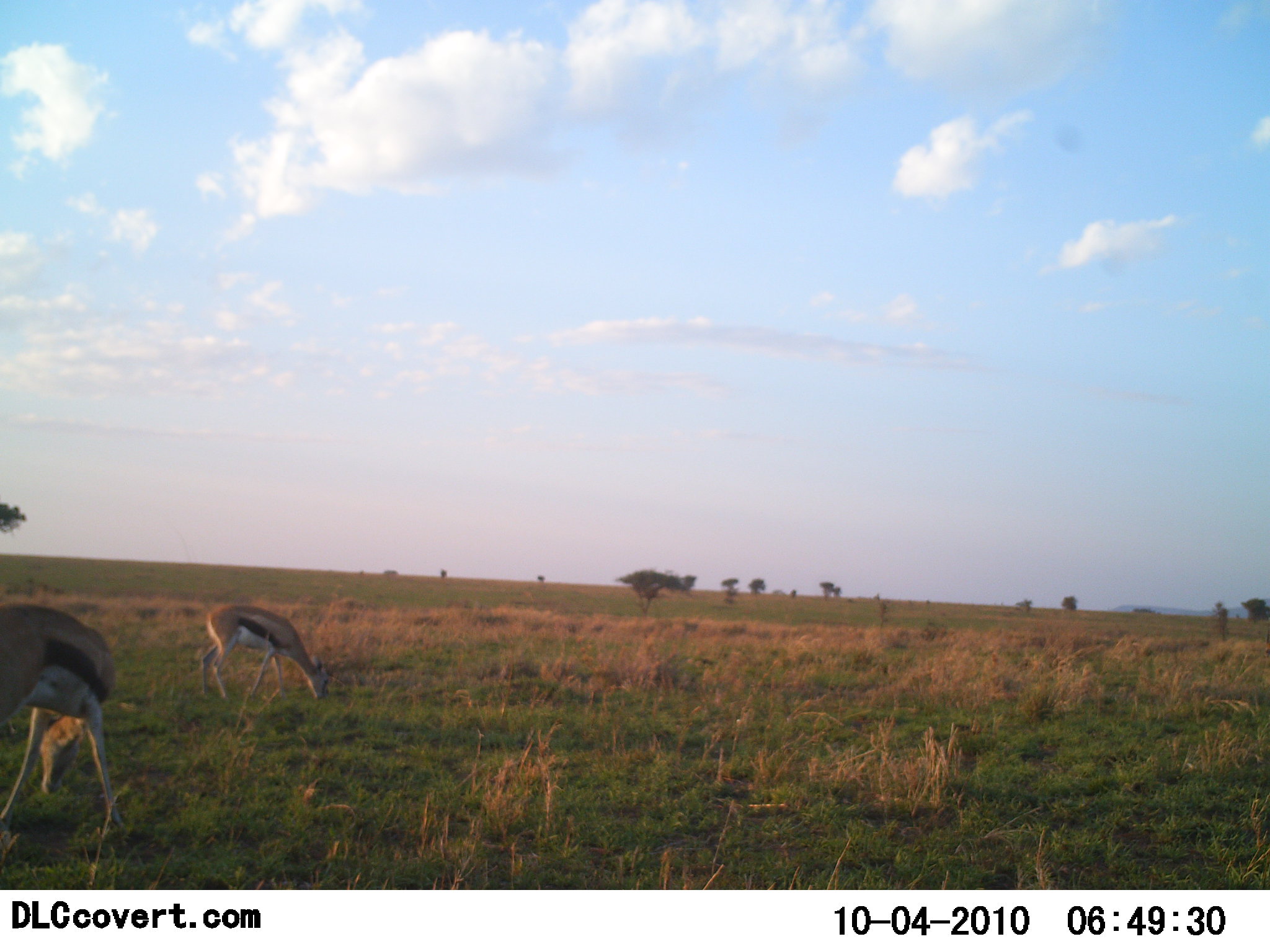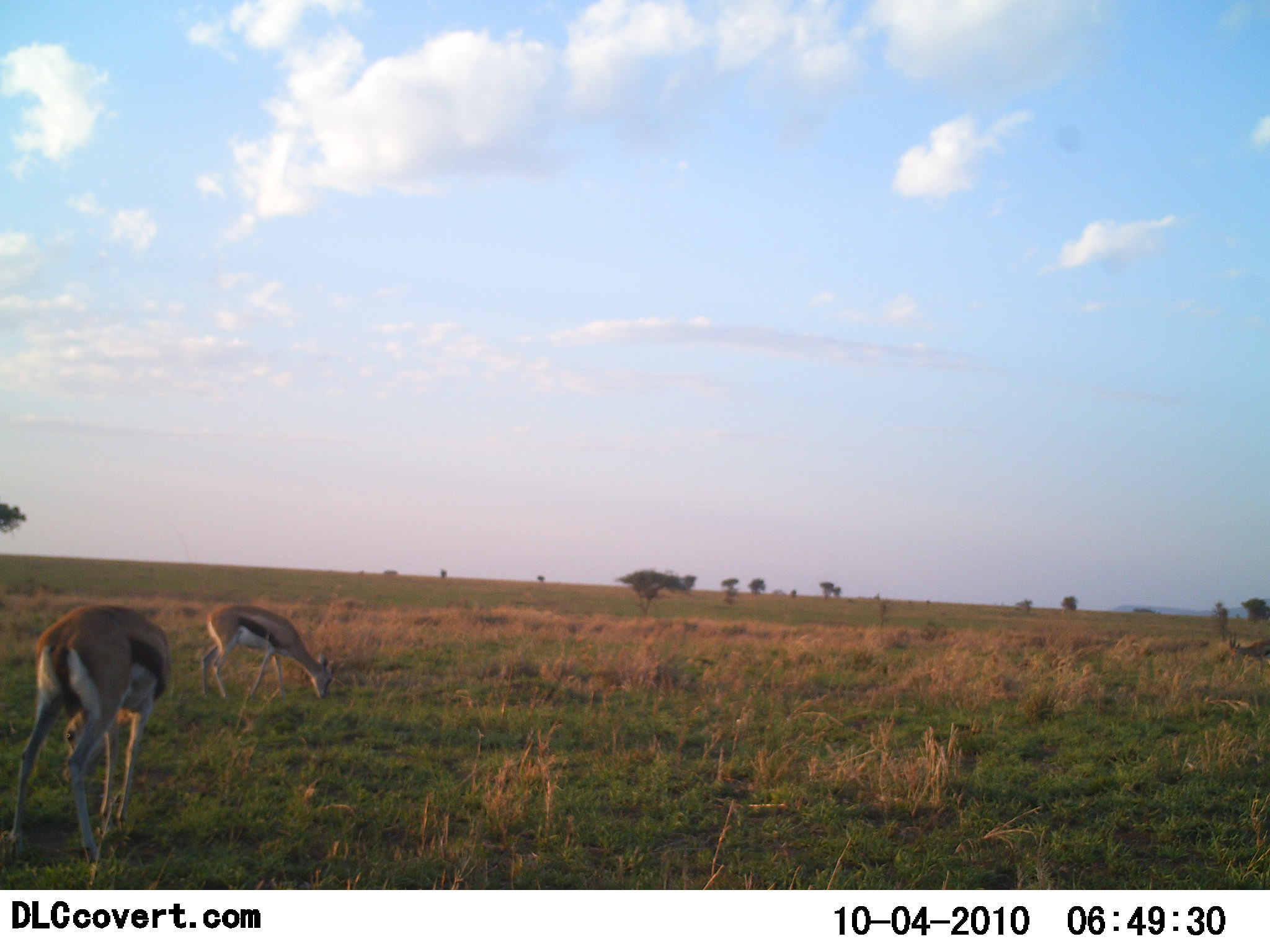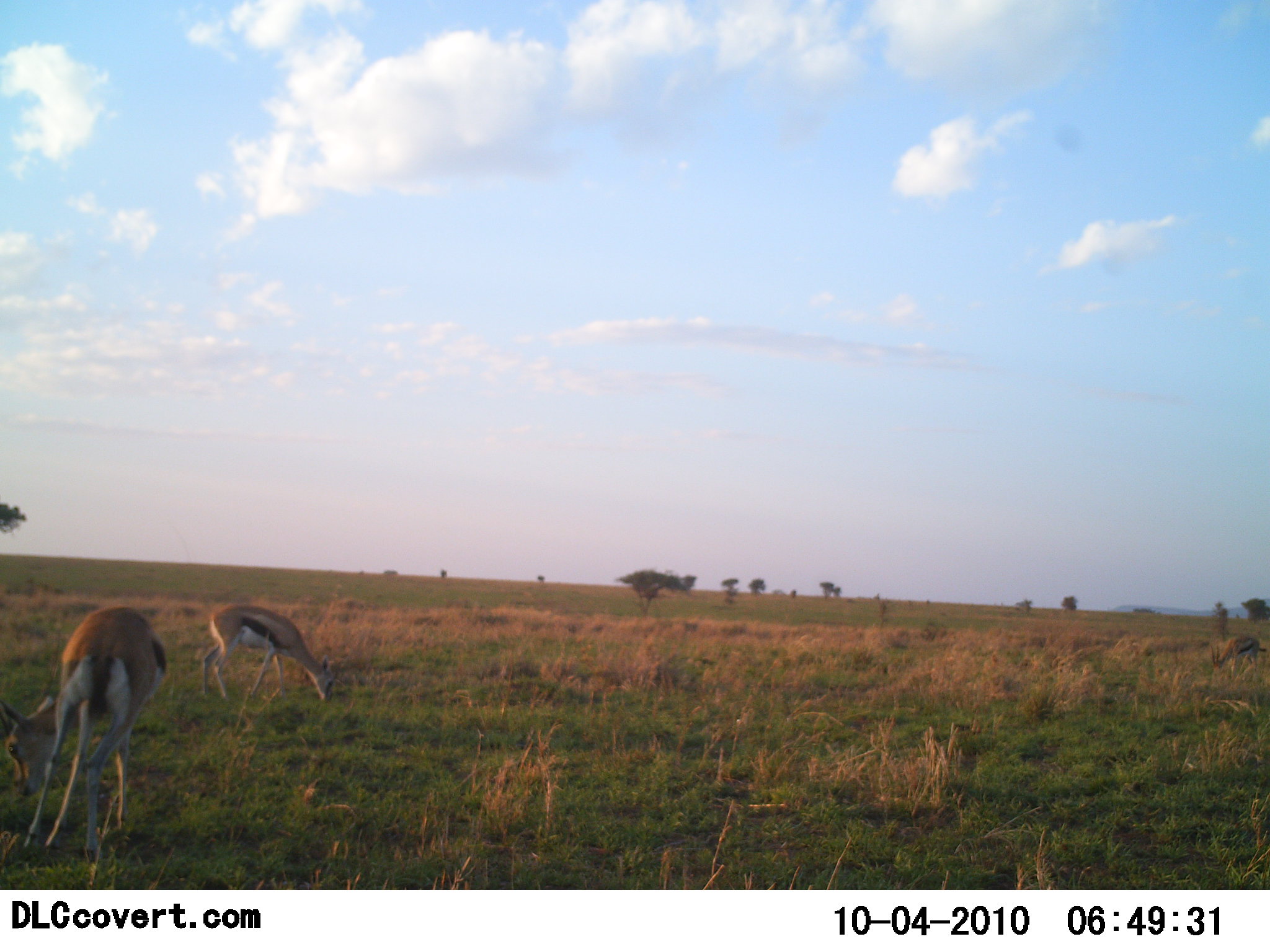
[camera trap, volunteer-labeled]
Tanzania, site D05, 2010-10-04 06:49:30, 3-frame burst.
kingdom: Animalia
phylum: Chordata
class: Mammalia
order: Artiodactyla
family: Bovidae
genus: Eudorcas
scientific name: Eudorcas thomsonii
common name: thomson's gazelle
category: gazellethomsons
Gazellethomsons (thomson's gazelle) (Eudorcas thomsonii), count 3. Behavior (volunteer vote fractions): standing 13%, resting 0%, moving 27%, interacting 0%. Young present (vote fraction): 0%. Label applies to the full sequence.